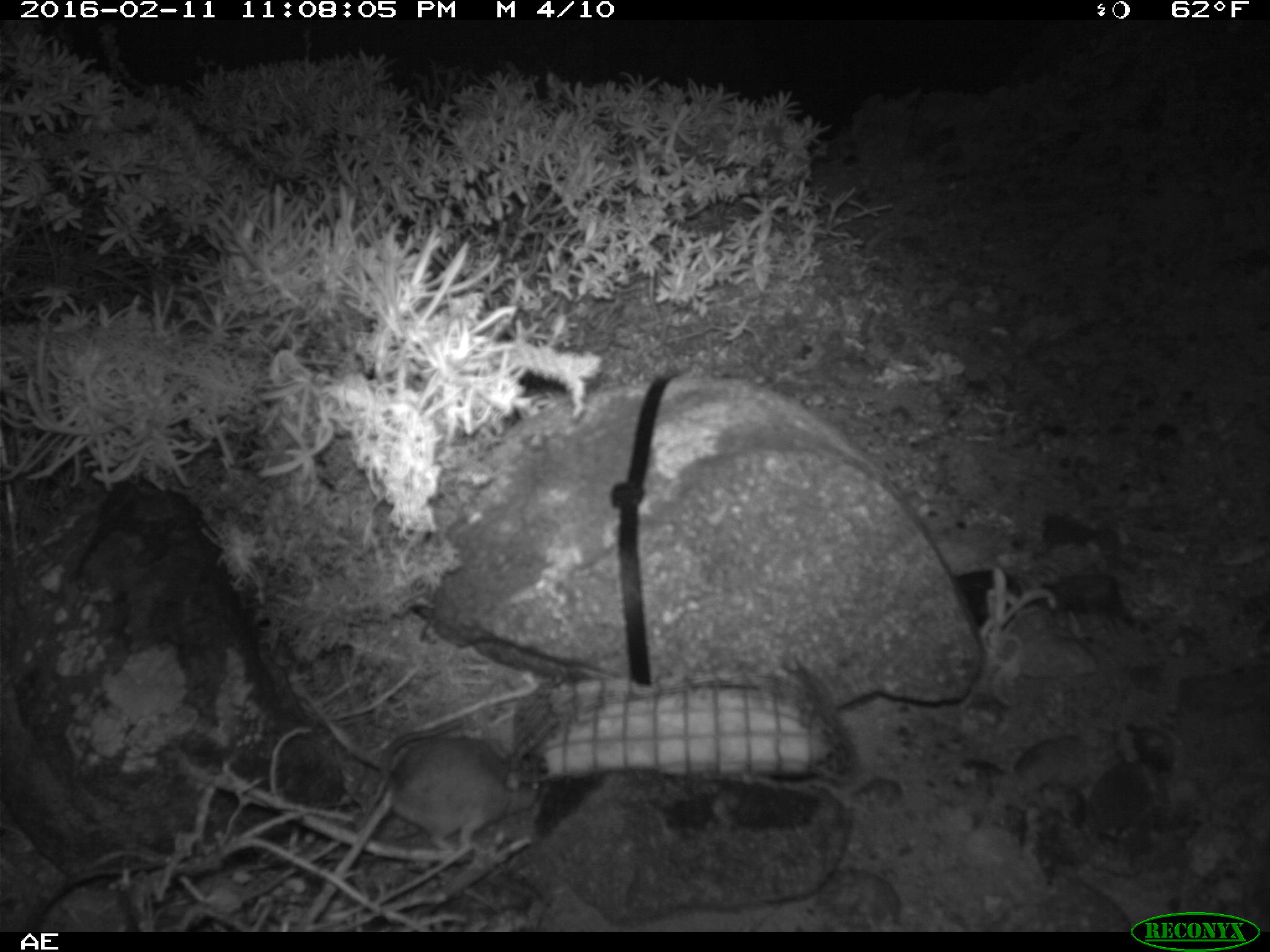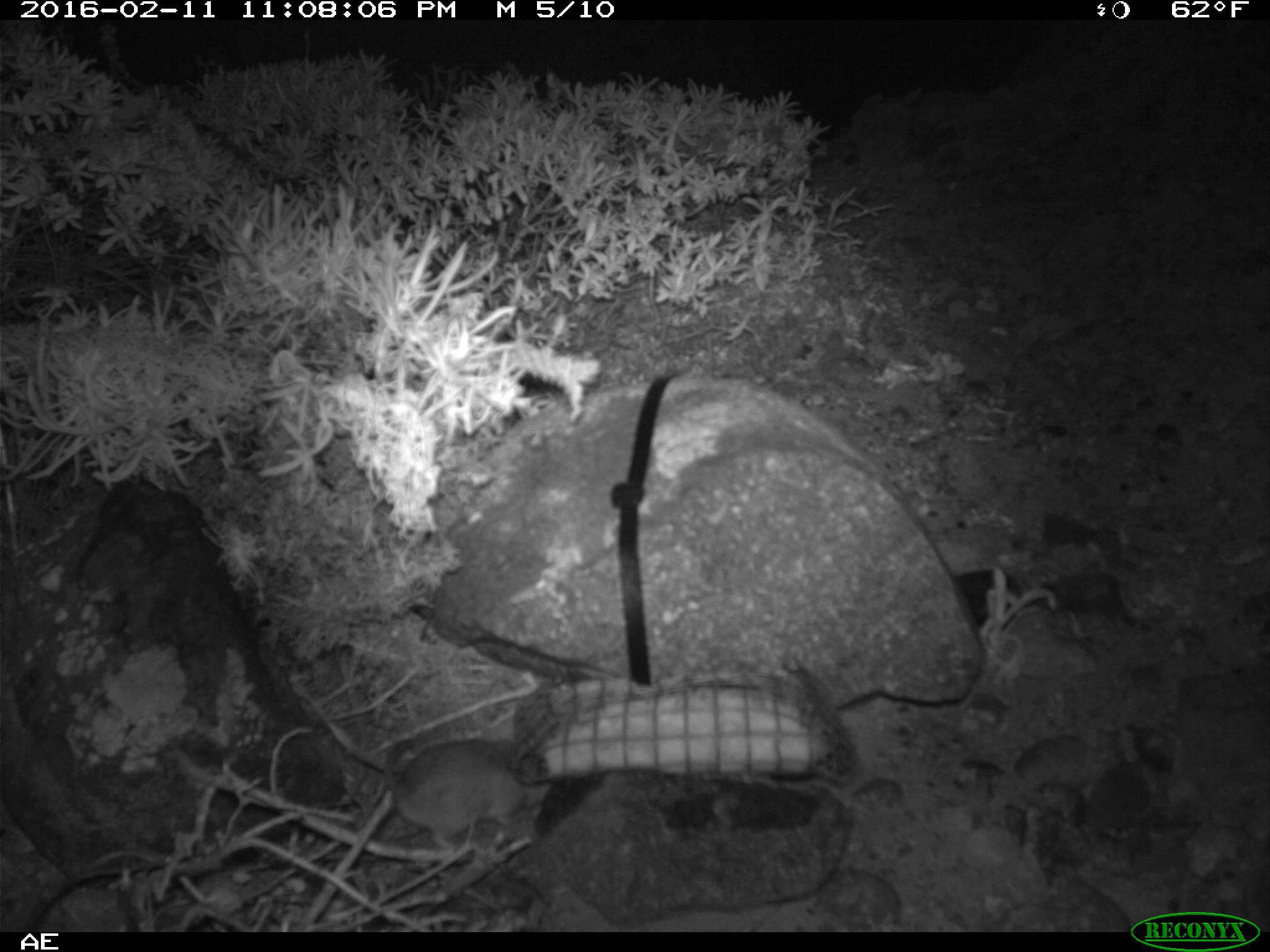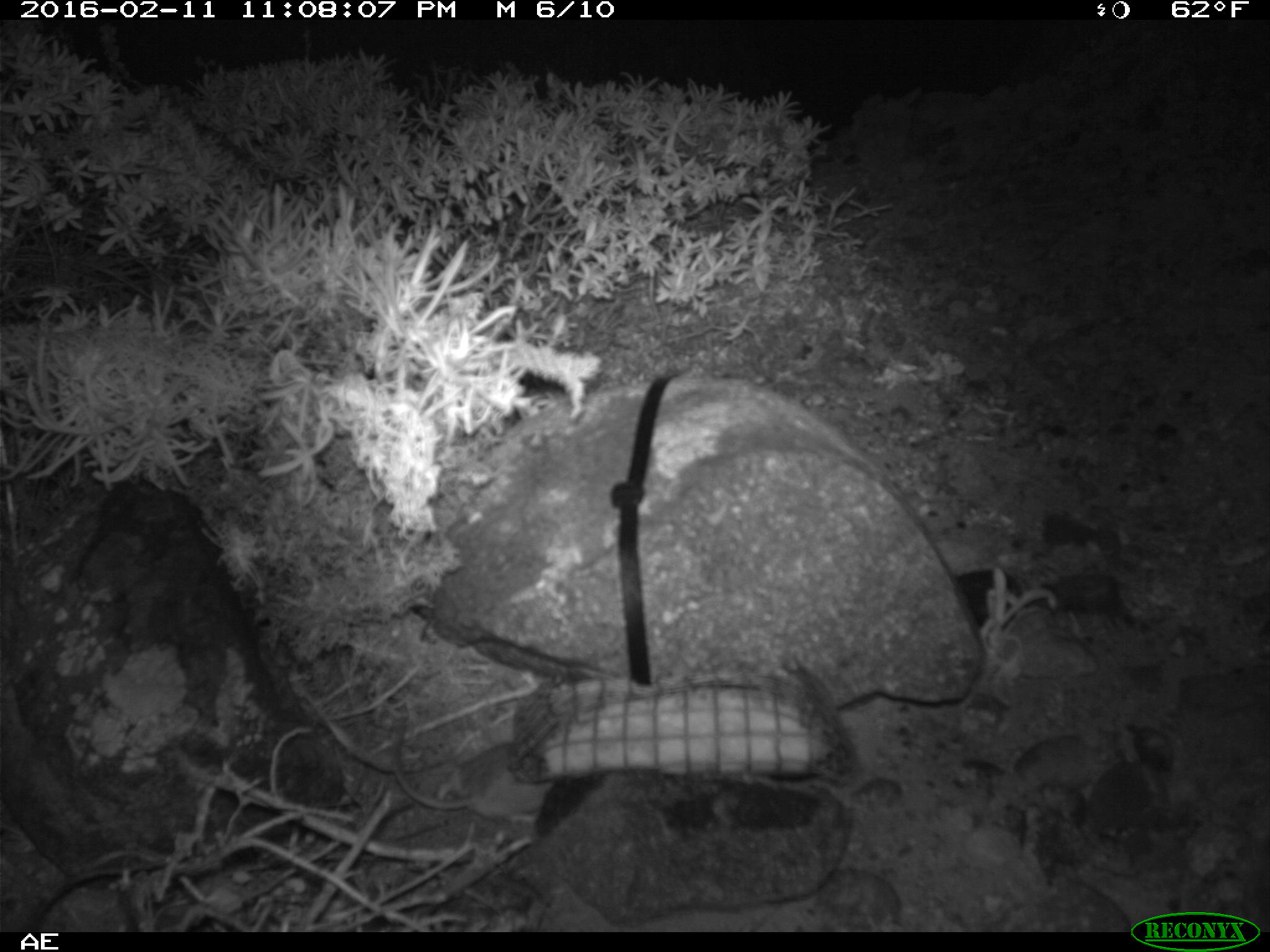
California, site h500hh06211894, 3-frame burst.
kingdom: Animalia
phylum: Chordata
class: Mammalia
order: Rodentia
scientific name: Rodentia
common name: rodent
Rodent (Rodentia).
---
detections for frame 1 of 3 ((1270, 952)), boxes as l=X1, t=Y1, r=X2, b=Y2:
rodent: l=380, t=720, r=540, b=848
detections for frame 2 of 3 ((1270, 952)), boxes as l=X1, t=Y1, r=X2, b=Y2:
rodent: l=332, t=738, r=554, b=853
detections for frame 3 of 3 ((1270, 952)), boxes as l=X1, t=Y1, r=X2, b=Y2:
rodent: l=393, t=717, r=551, b=825